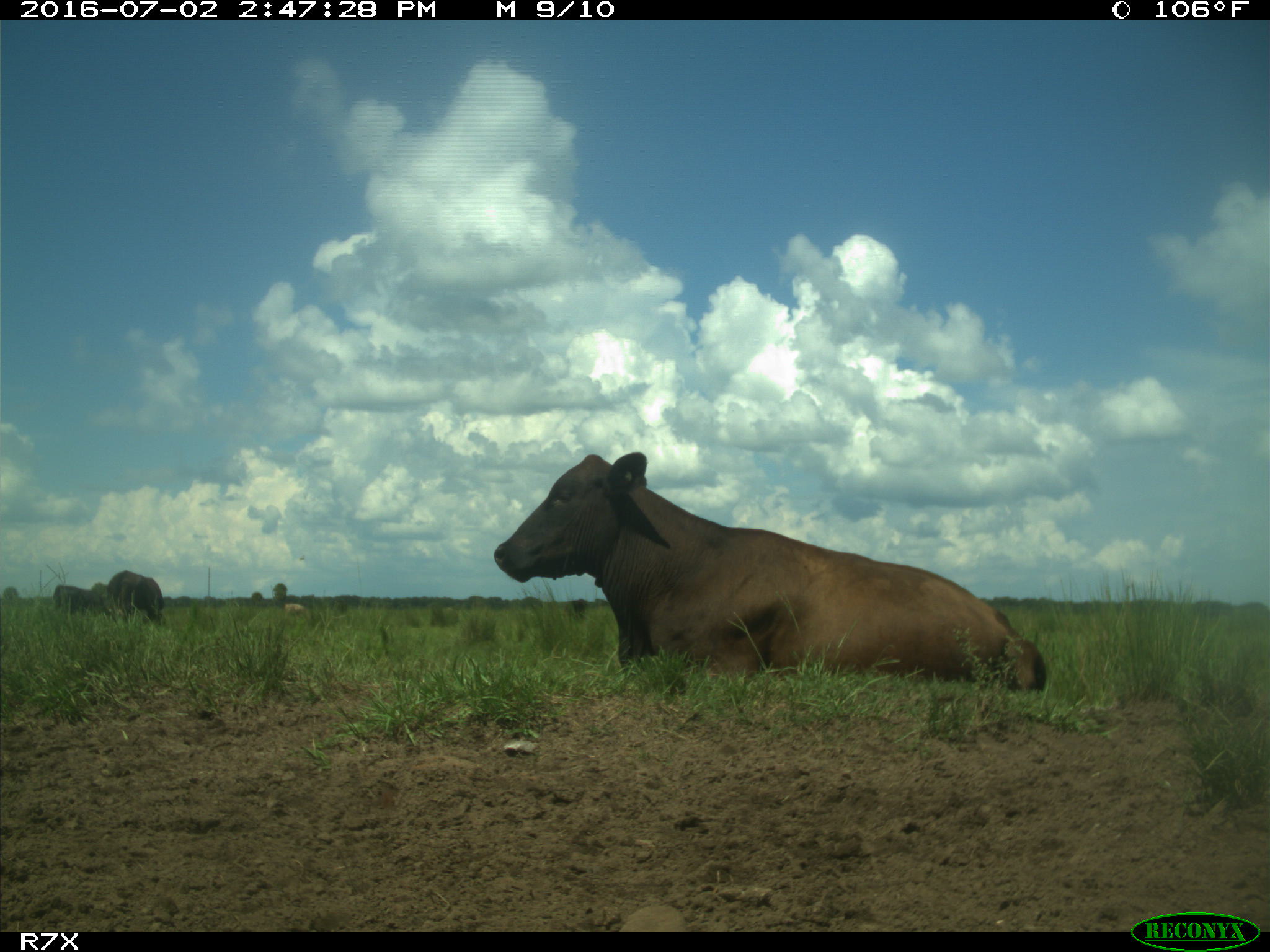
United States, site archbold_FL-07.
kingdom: Animalia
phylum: Chordata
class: Mammalia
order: Artiodactyla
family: Bovidae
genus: Bos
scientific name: Bos taurus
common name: domestic cow